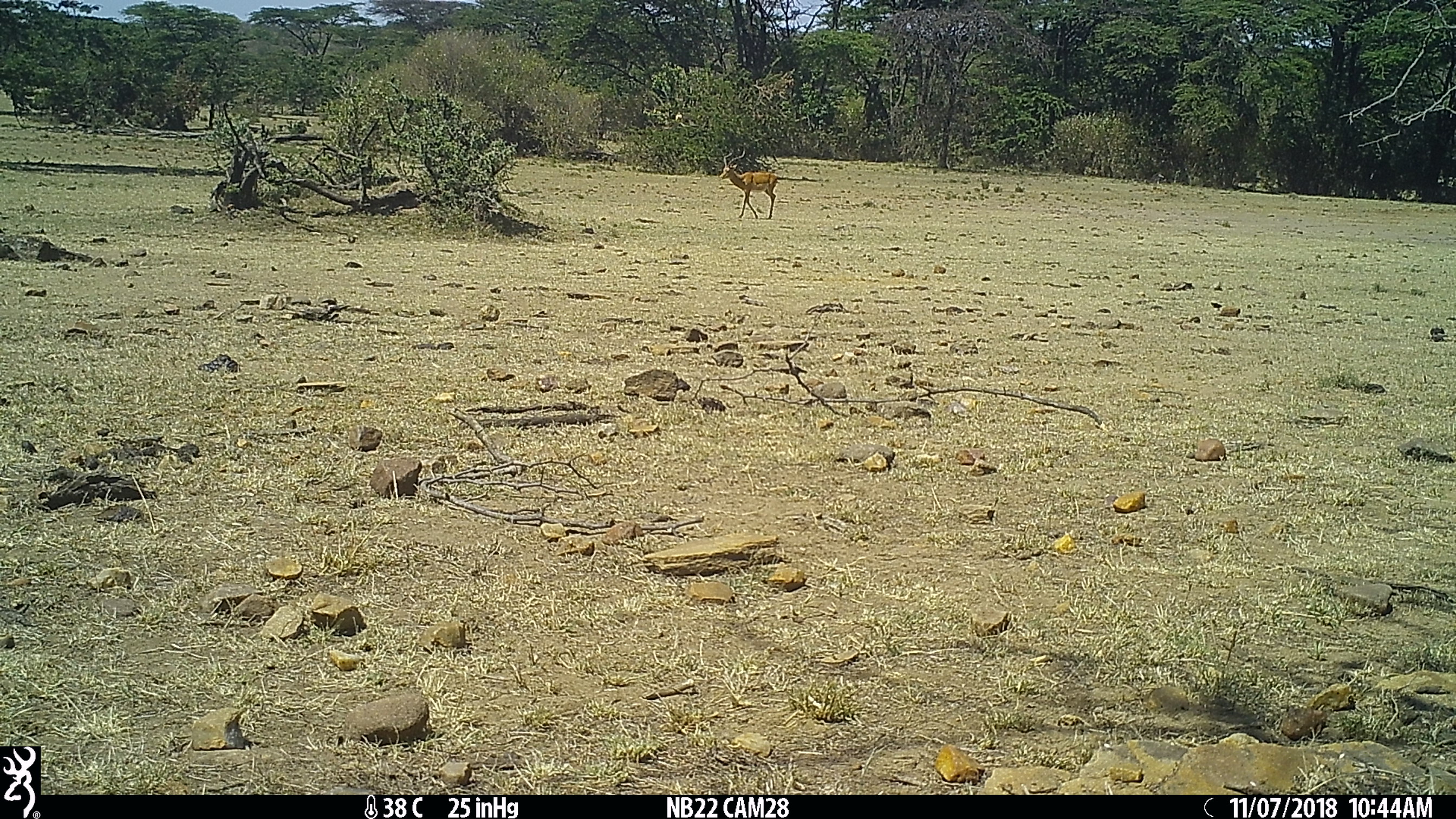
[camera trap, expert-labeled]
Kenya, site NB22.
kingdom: Animalia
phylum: Chordata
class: Mammalia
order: Artiodactyla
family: Bovidae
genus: Aepyceros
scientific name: Aepyceros melampus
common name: impala